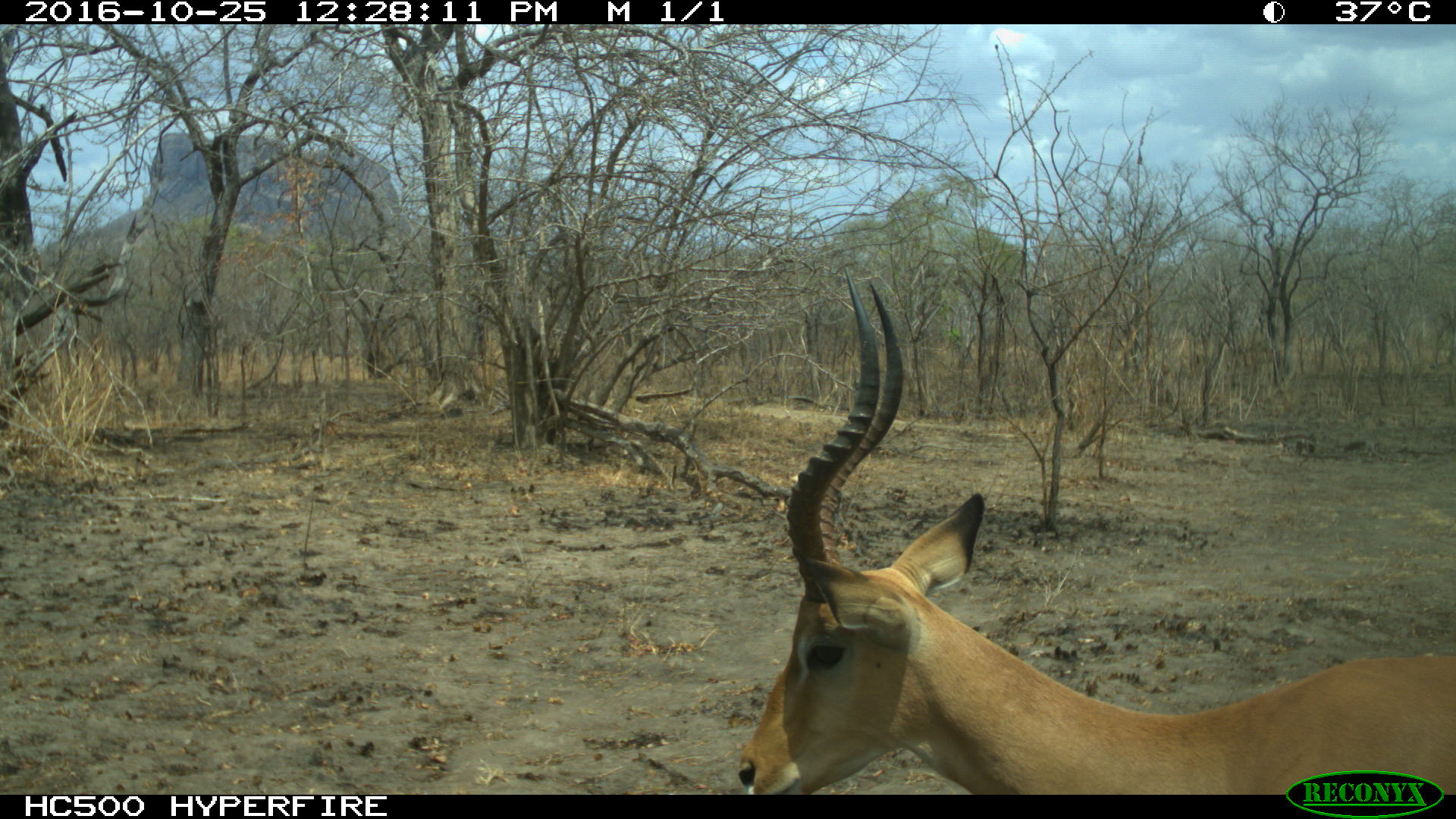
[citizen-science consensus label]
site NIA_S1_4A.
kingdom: Animalia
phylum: Chordata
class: Mammalia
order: Artiodactyla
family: Bovidae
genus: Aepyceros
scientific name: Aepyceros melampus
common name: impala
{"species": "impala (Aepyceros melampus)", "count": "1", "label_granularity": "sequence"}